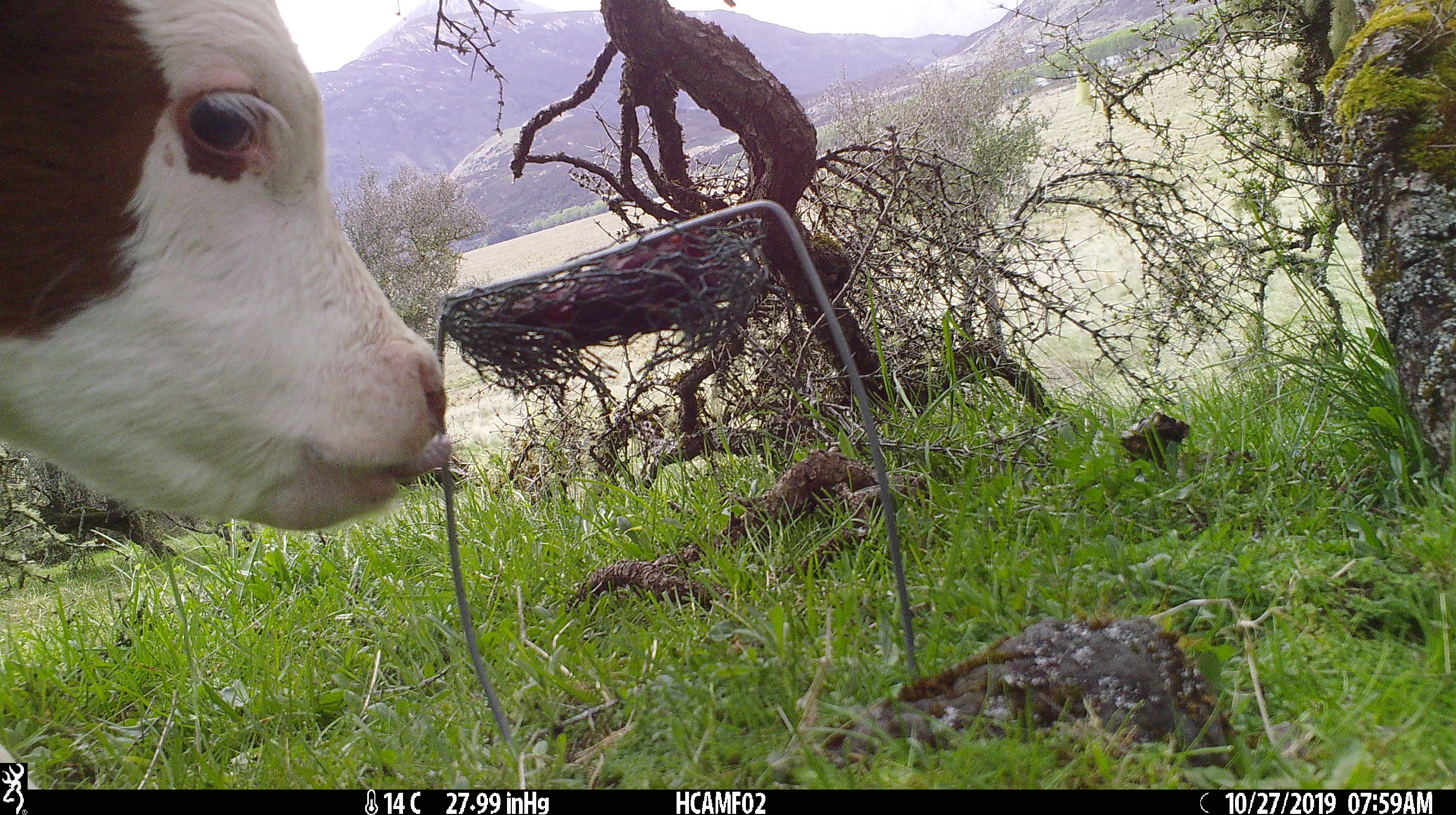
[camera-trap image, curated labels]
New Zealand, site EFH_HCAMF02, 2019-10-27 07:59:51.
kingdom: Animalia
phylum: Chordata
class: Mammalia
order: Artiodactyla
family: Bovidae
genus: Bos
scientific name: Bos taurus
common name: domestic cow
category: cow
Cow (domestic cow) (Bos taurus).